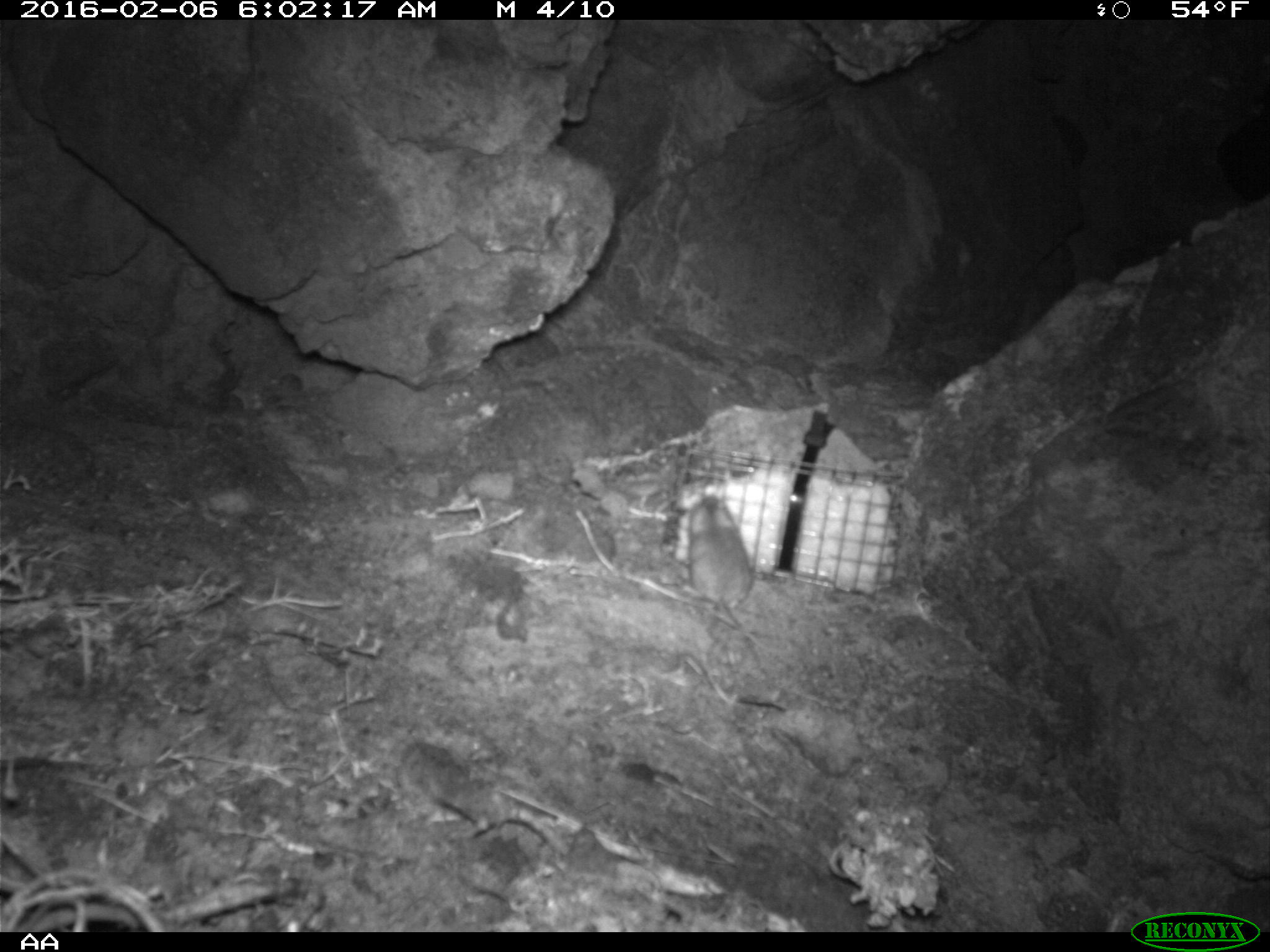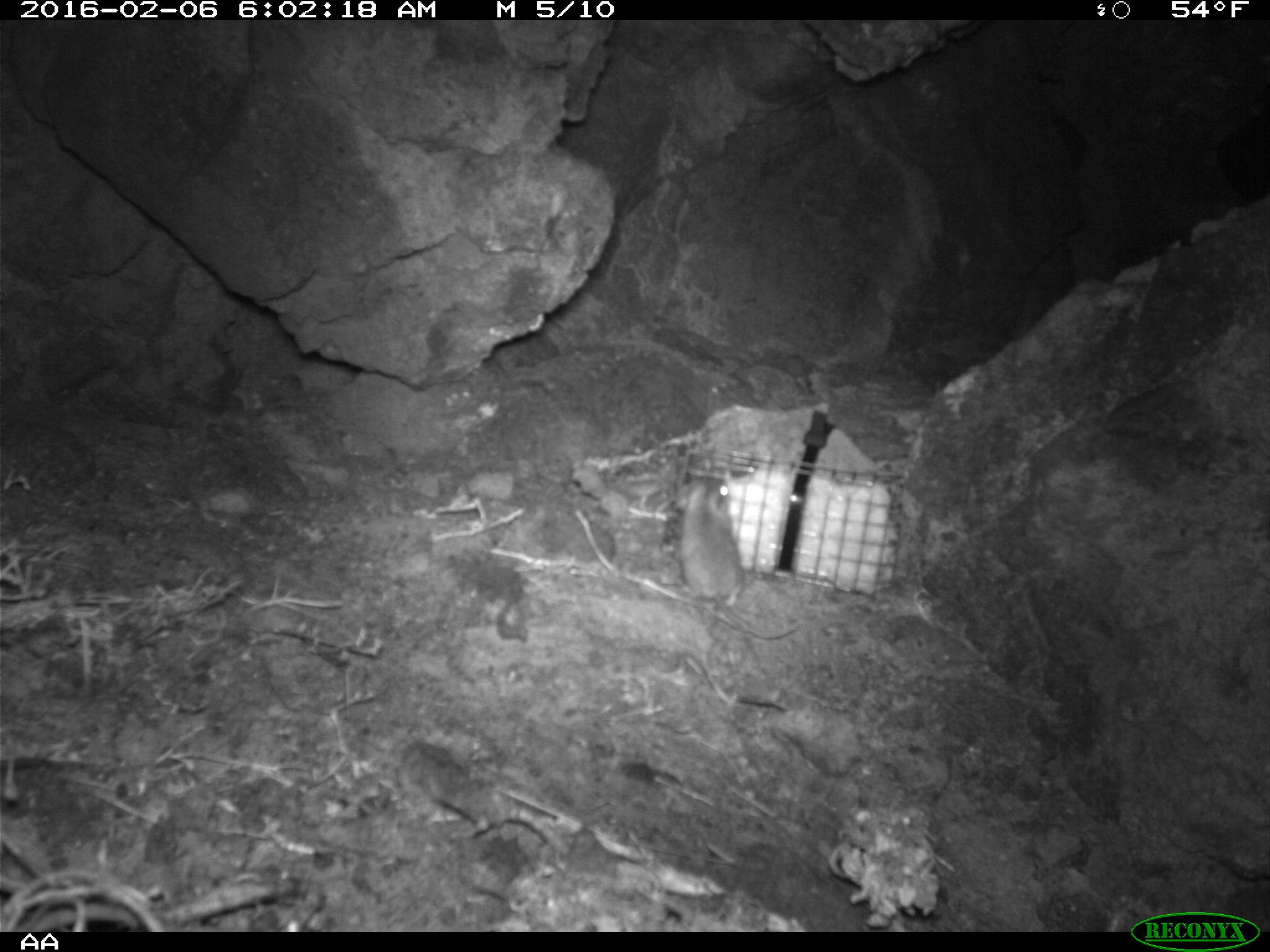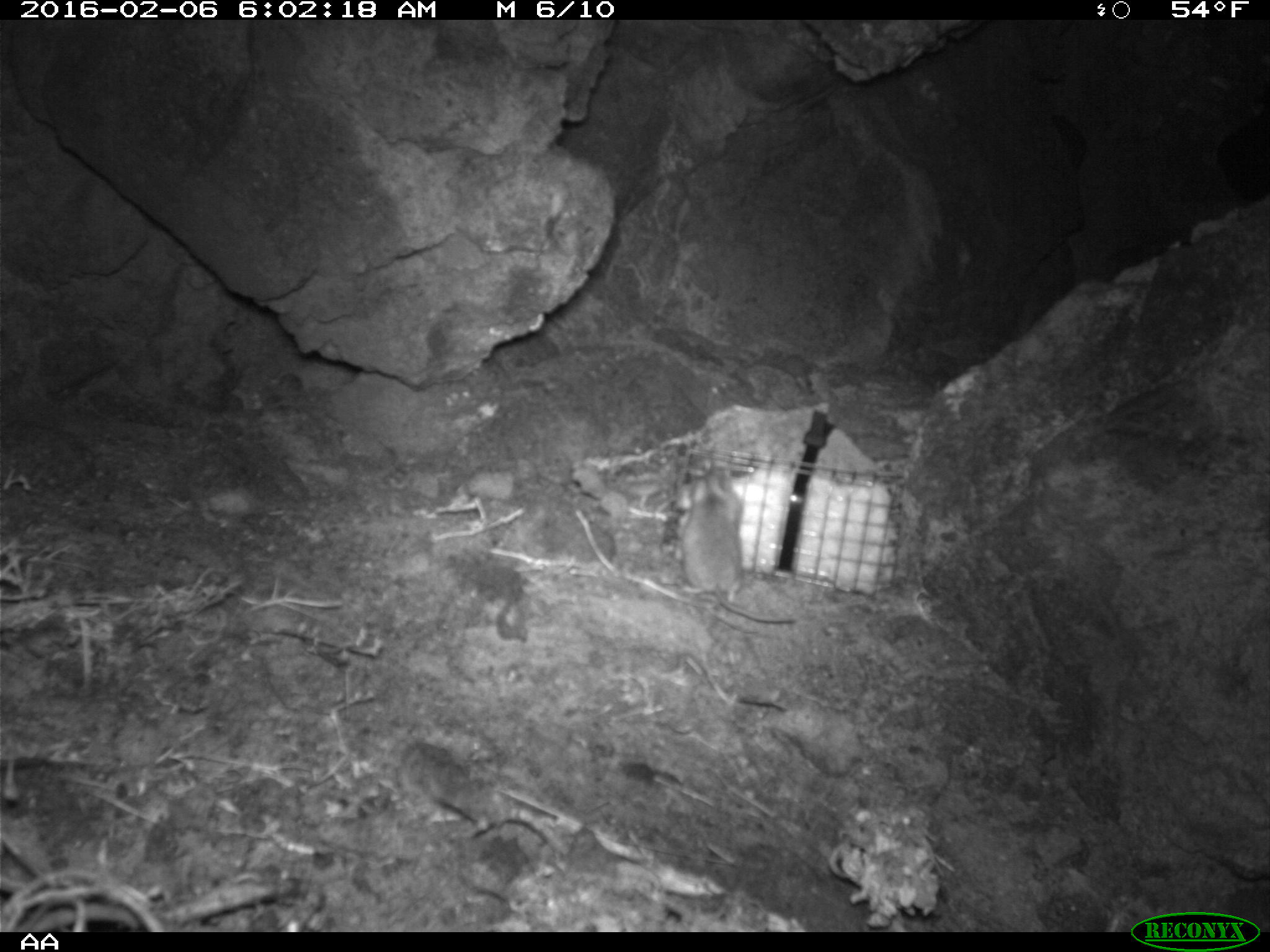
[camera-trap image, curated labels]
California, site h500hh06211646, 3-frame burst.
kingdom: Animalia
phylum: Chordata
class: Mammalia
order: Rodentia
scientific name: Rodentia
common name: rodent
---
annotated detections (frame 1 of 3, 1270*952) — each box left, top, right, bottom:
rodent: 686, 491, 768, 677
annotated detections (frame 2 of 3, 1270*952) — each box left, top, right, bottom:
rodent: 680, 479, 798, 638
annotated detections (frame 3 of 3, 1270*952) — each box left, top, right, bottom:
rodent: 682, 469, 795, 620